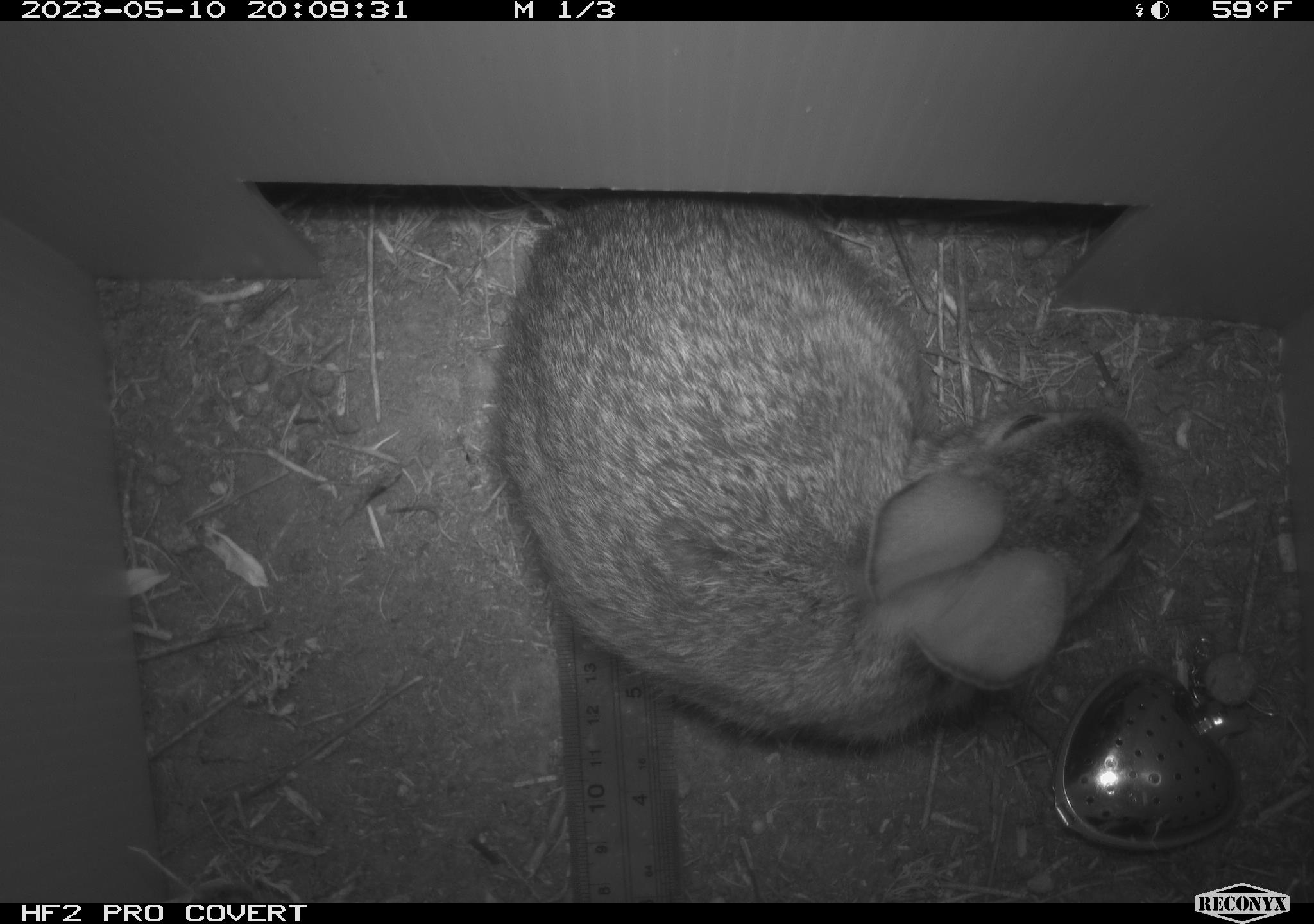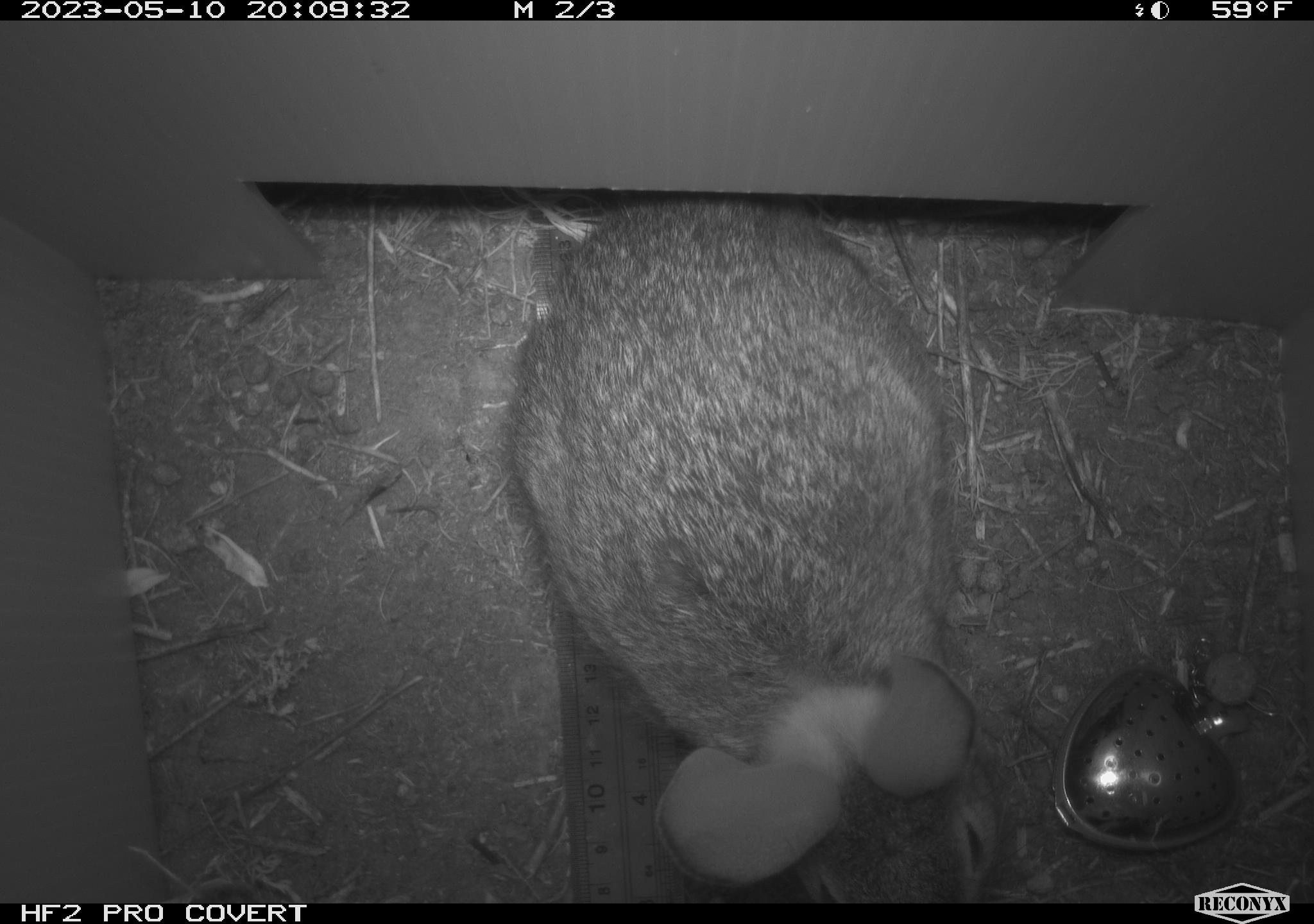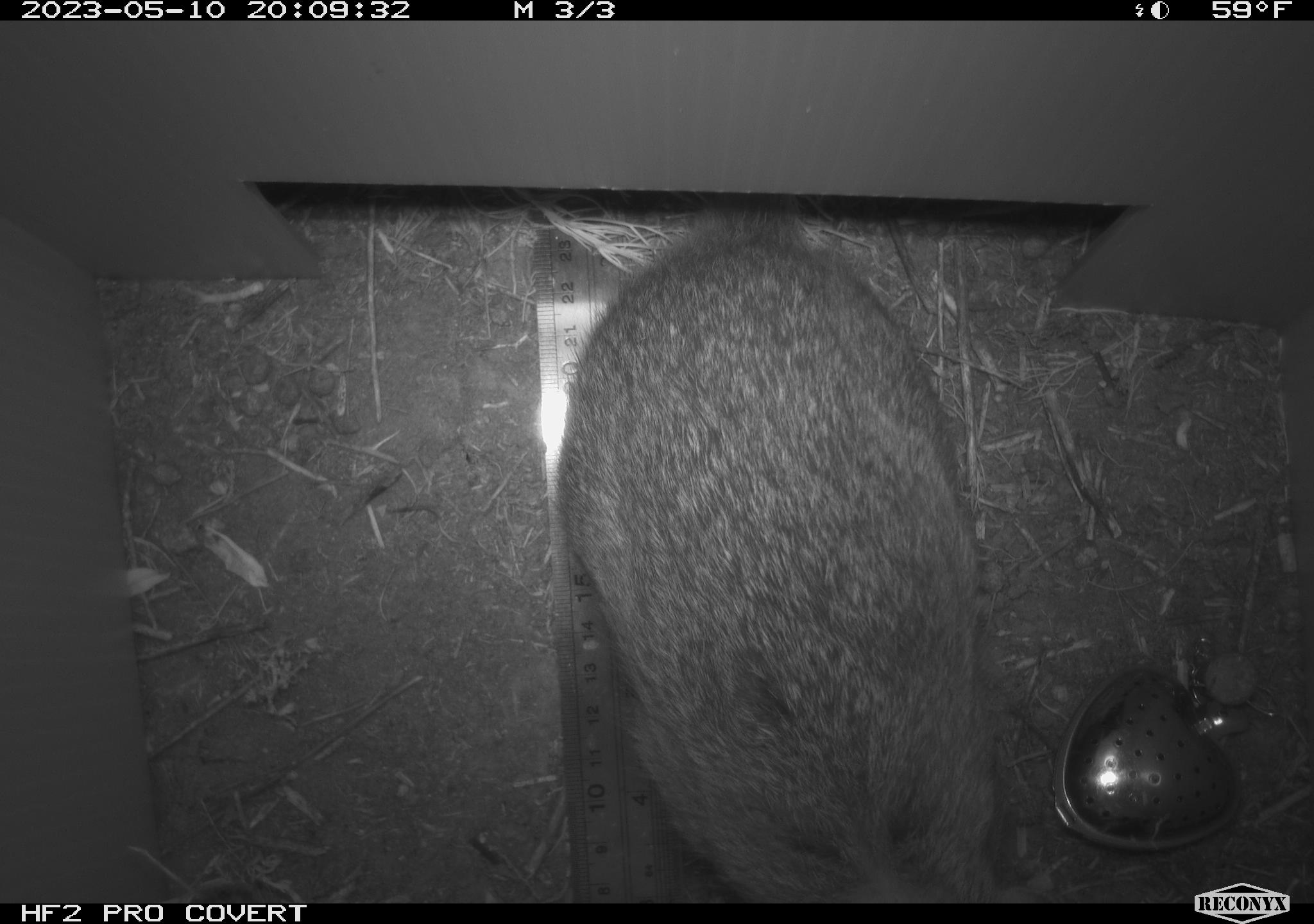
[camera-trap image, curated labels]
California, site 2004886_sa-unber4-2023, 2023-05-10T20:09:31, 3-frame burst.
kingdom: Animalia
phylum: Chordata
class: Mammalia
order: Lagomorpha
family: Leporidae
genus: Sylvilagus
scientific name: Sylvilagus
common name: cottontail rabbits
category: sylvilagus species